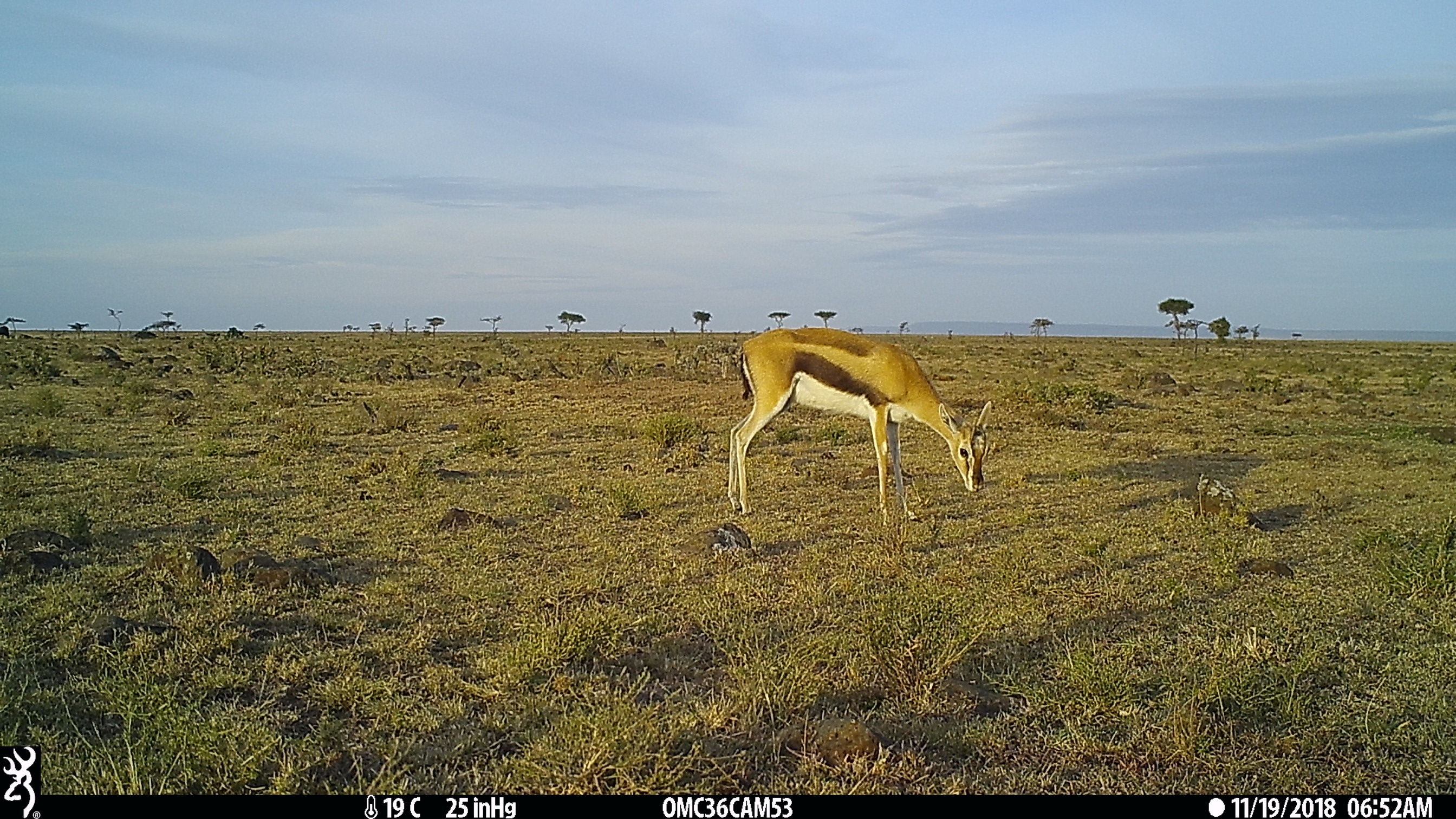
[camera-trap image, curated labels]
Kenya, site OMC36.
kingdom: Animalia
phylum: Chordata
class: Mammalia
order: Artiodactyla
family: Bovidae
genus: Eudorcas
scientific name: Eudorcas thomsonii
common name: thomon's gazelle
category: gazelle thomsons